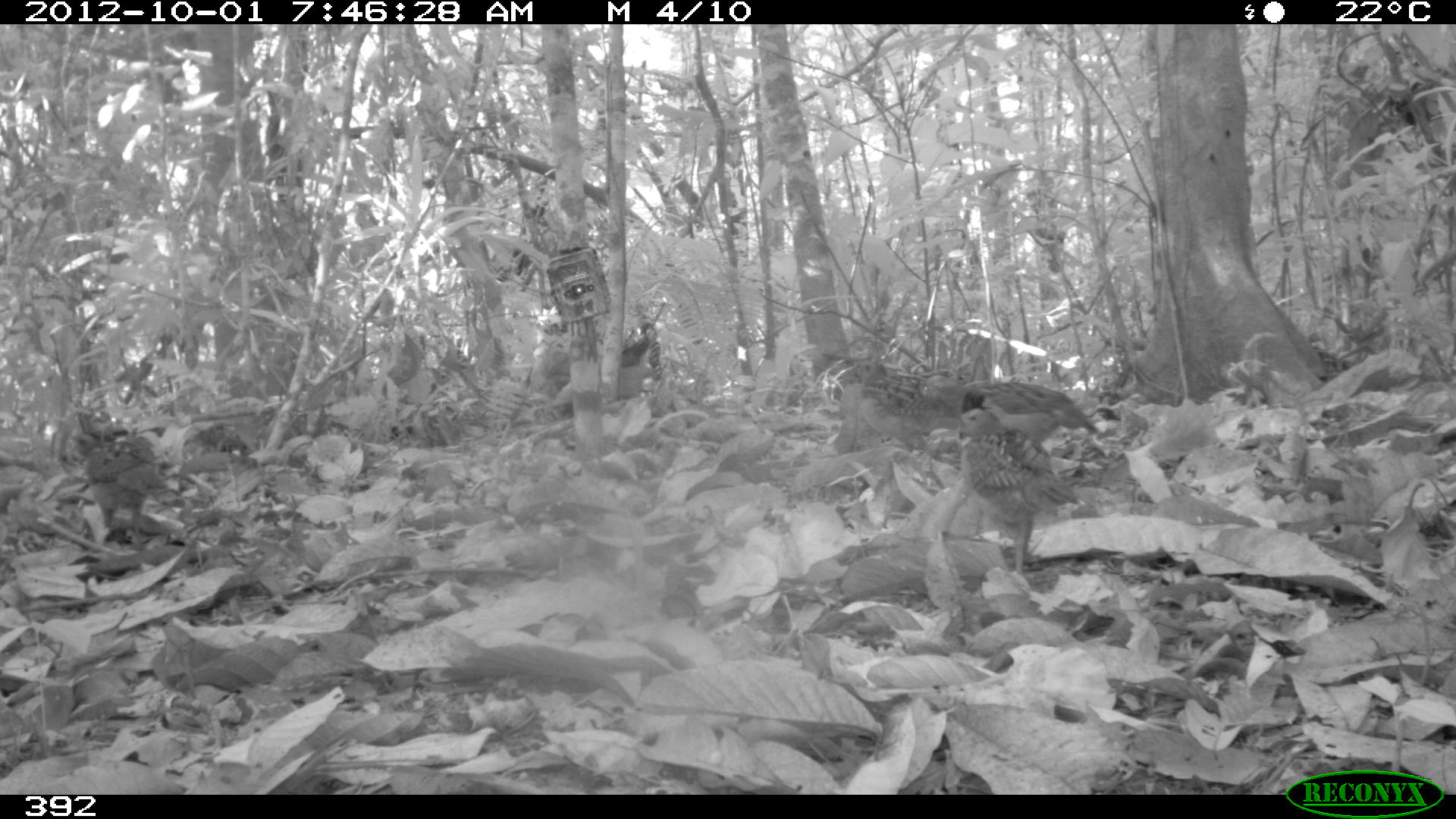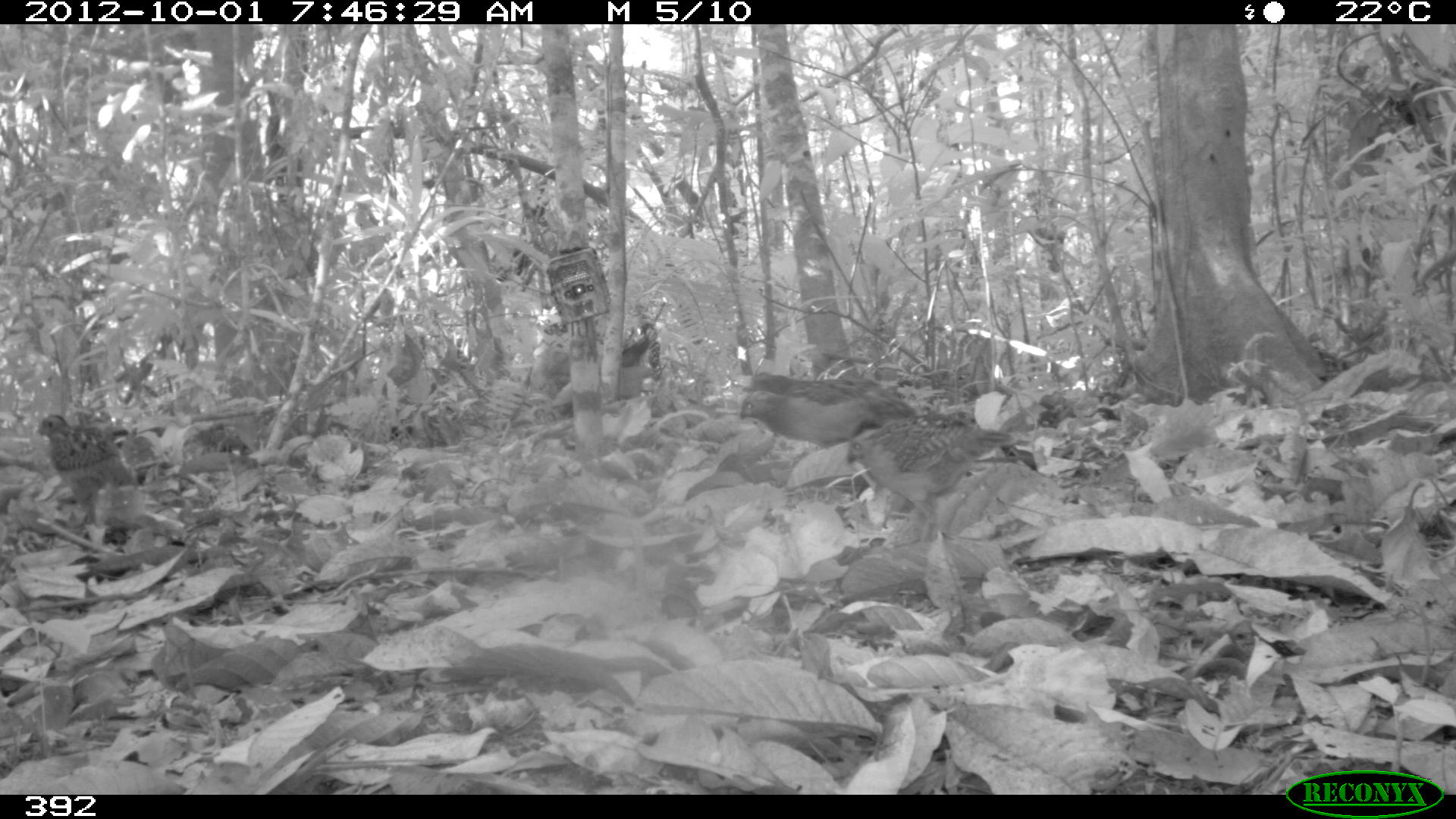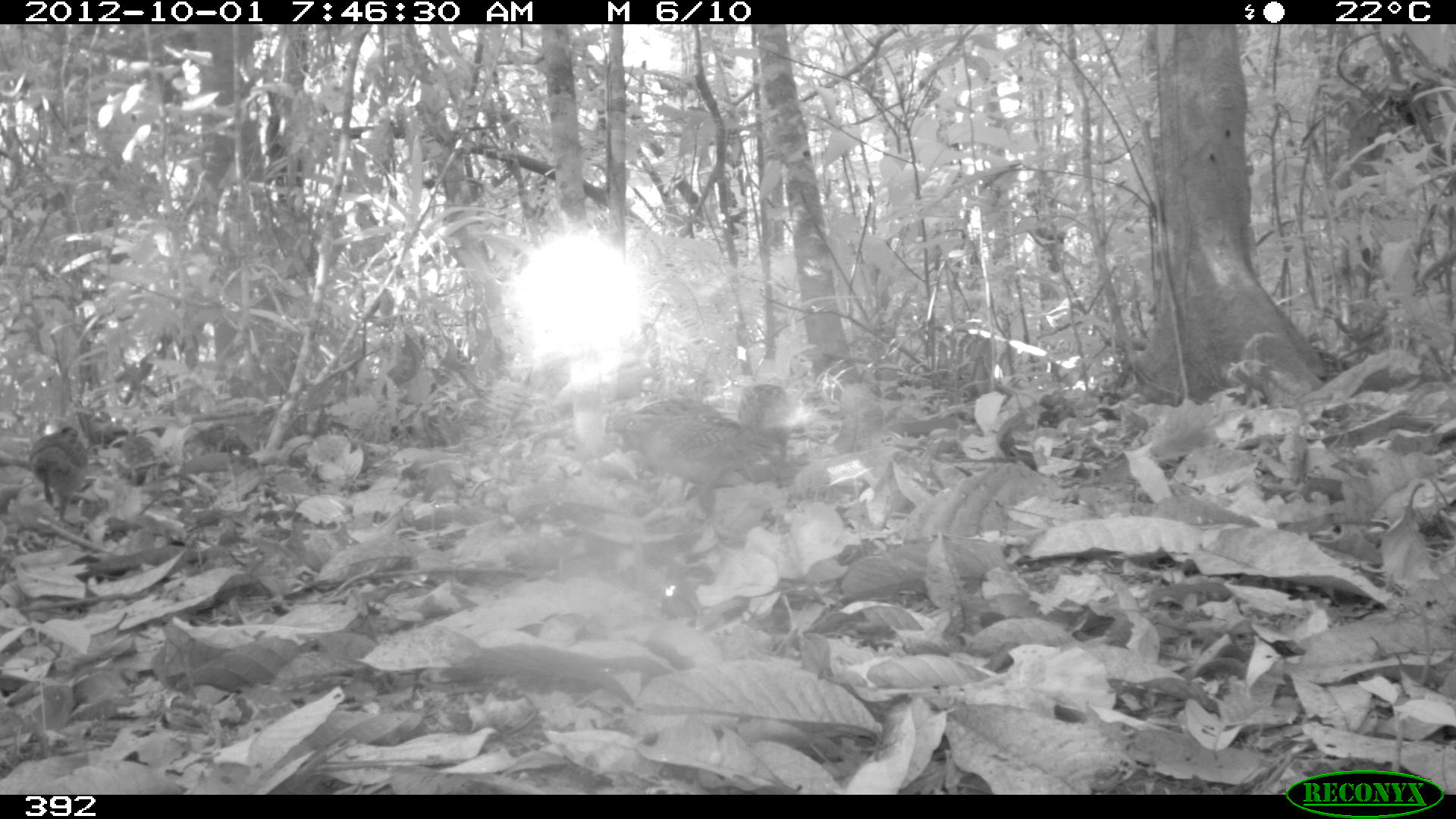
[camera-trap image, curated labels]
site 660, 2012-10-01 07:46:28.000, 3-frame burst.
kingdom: Animalia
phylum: Chordata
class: Aves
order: Galliformes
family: Odontophoridae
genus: Odontophorus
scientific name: Odontophorus gujanensis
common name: marbled wood-quail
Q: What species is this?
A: Odontophorus gujanensis (marbled wood-quail).